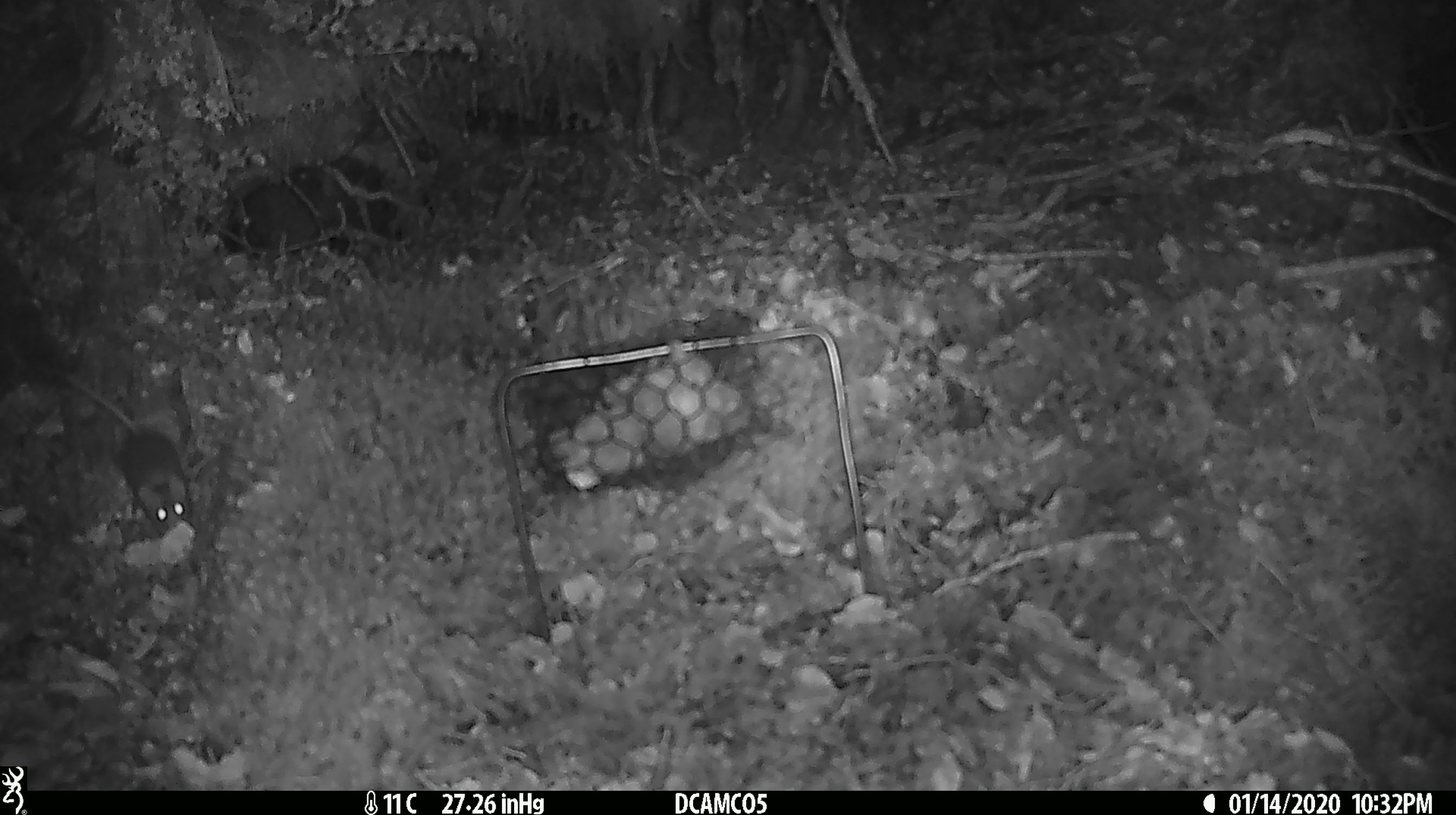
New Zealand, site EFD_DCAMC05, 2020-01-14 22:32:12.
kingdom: Animalia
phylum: Chordata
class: Mammalia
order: Rodentia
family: Muridae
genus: Mus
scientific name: Mus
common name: mouse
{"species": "mouse (Mus)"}